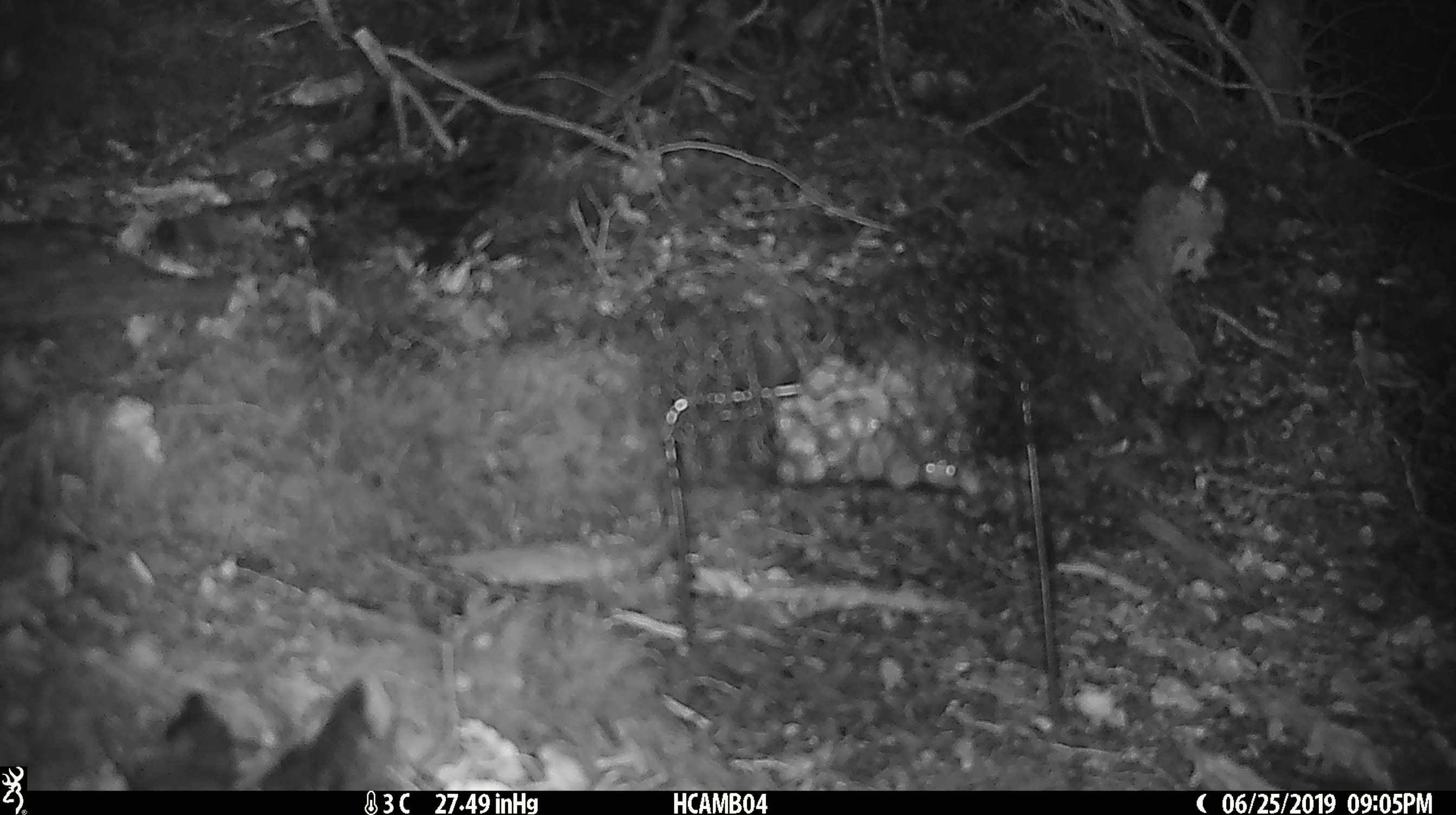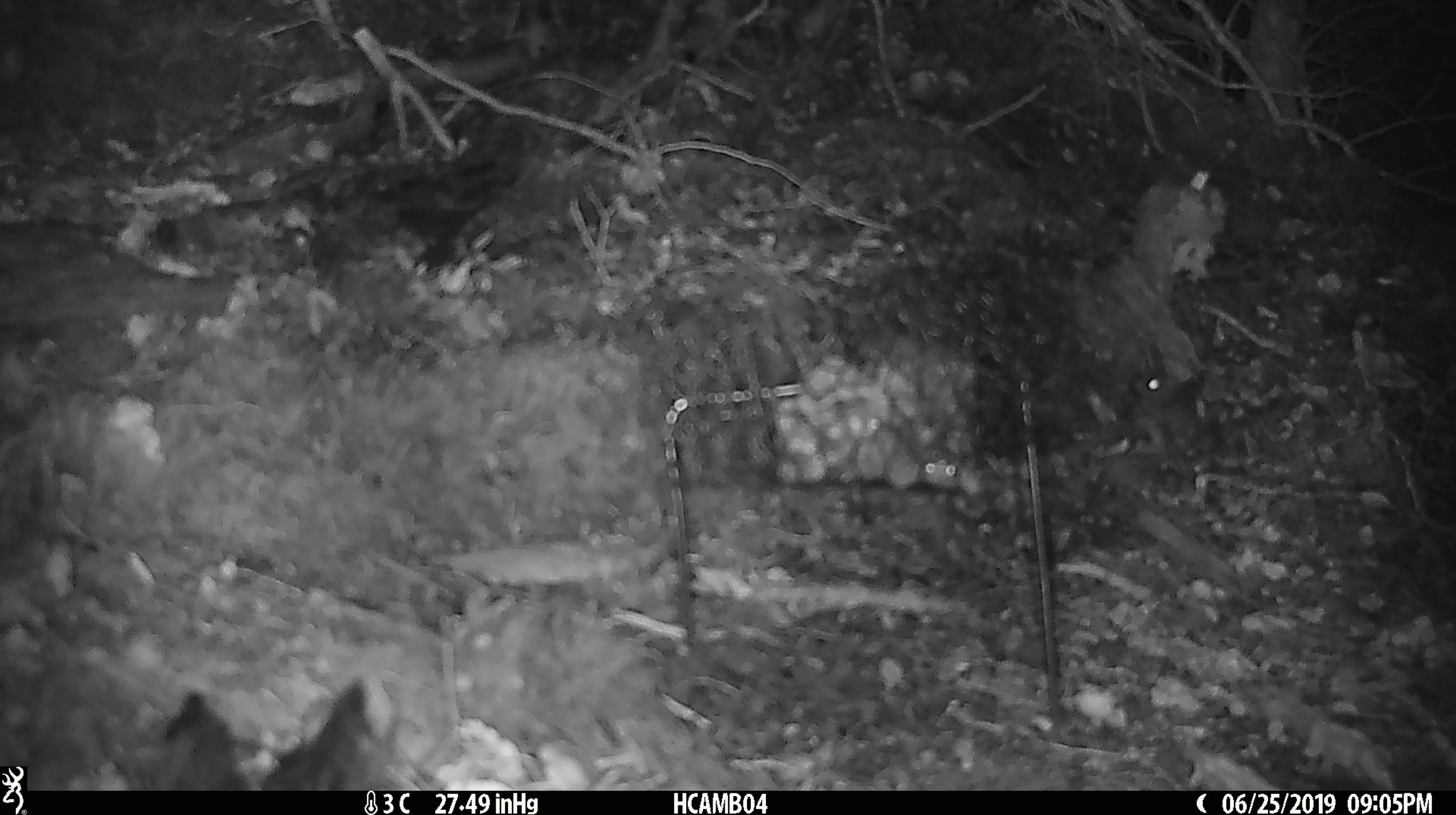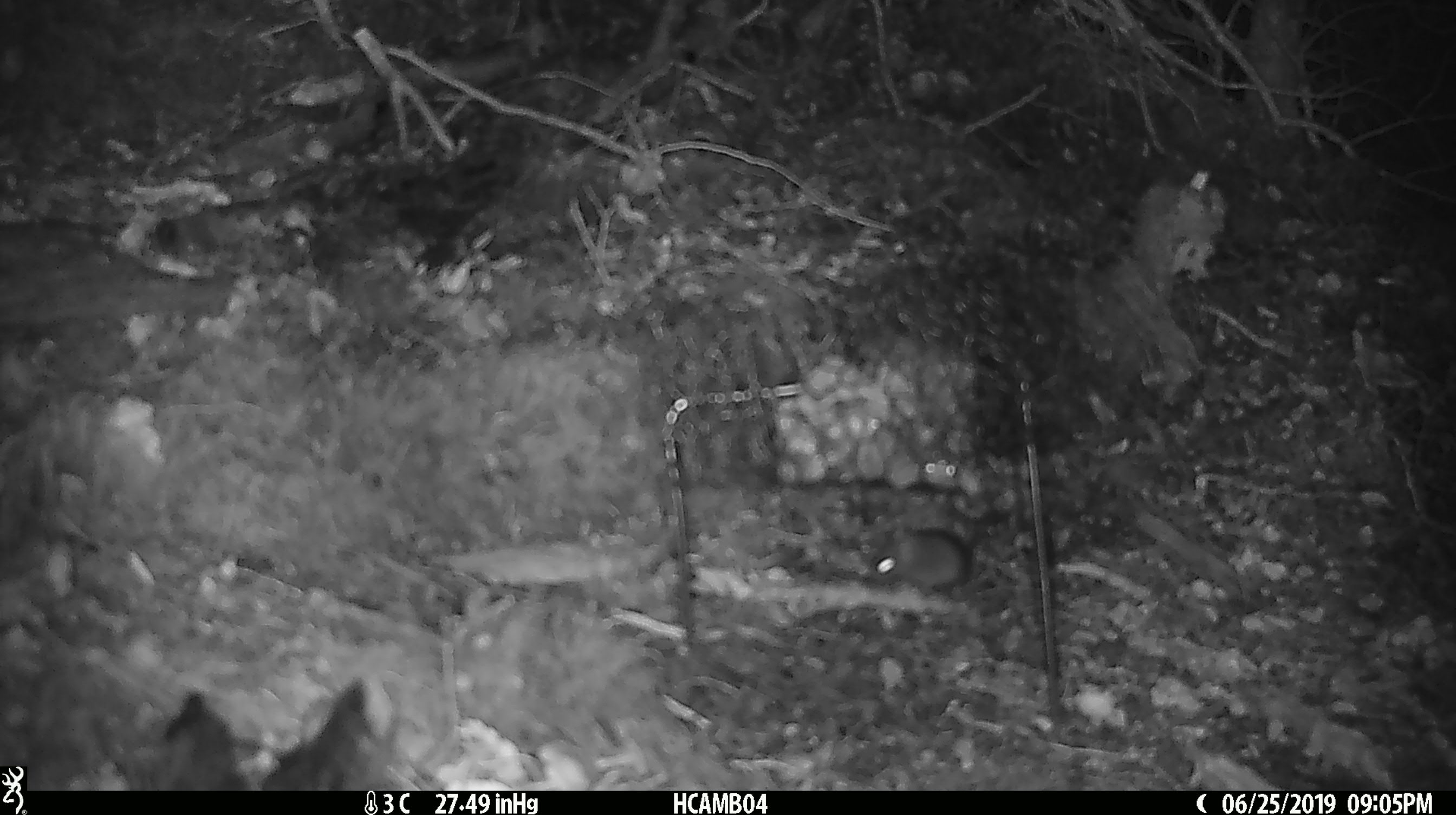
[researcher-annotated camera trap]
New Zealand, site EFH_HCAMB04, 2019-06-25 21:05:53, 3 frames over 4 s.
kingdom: Animalia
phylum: Chordata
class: Mammalia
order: Rodentia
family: Muridae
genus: Mus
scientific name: Mus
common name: mouse